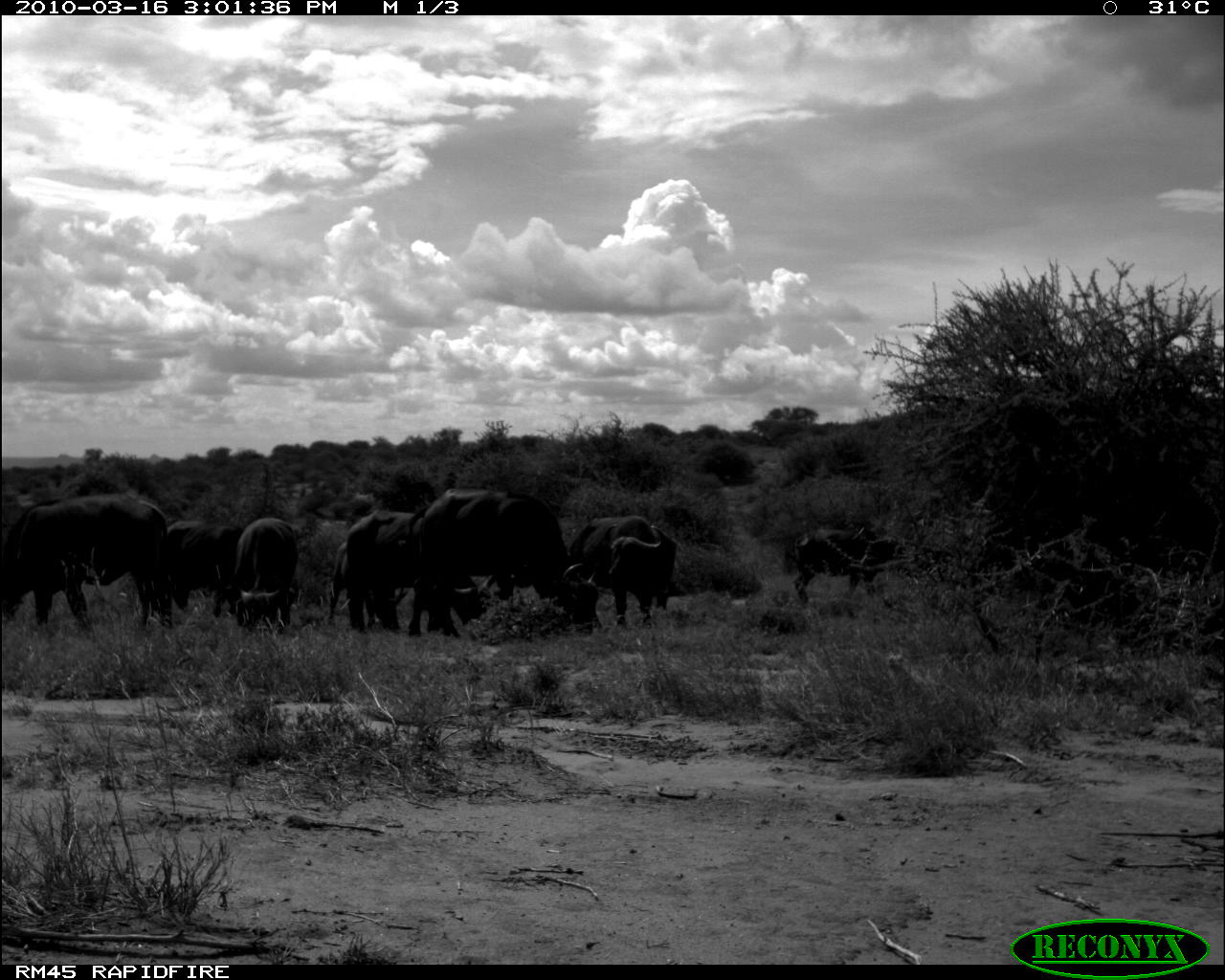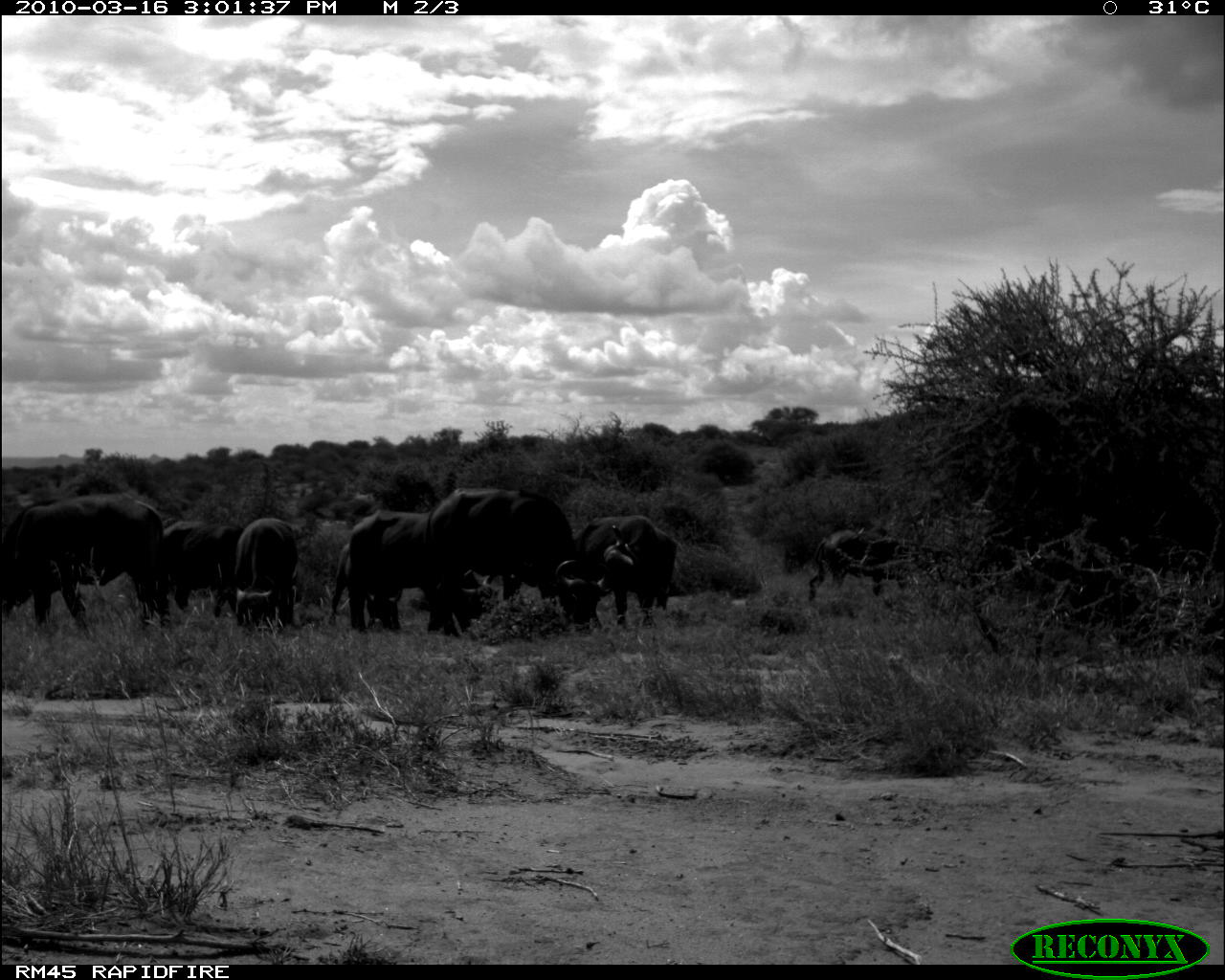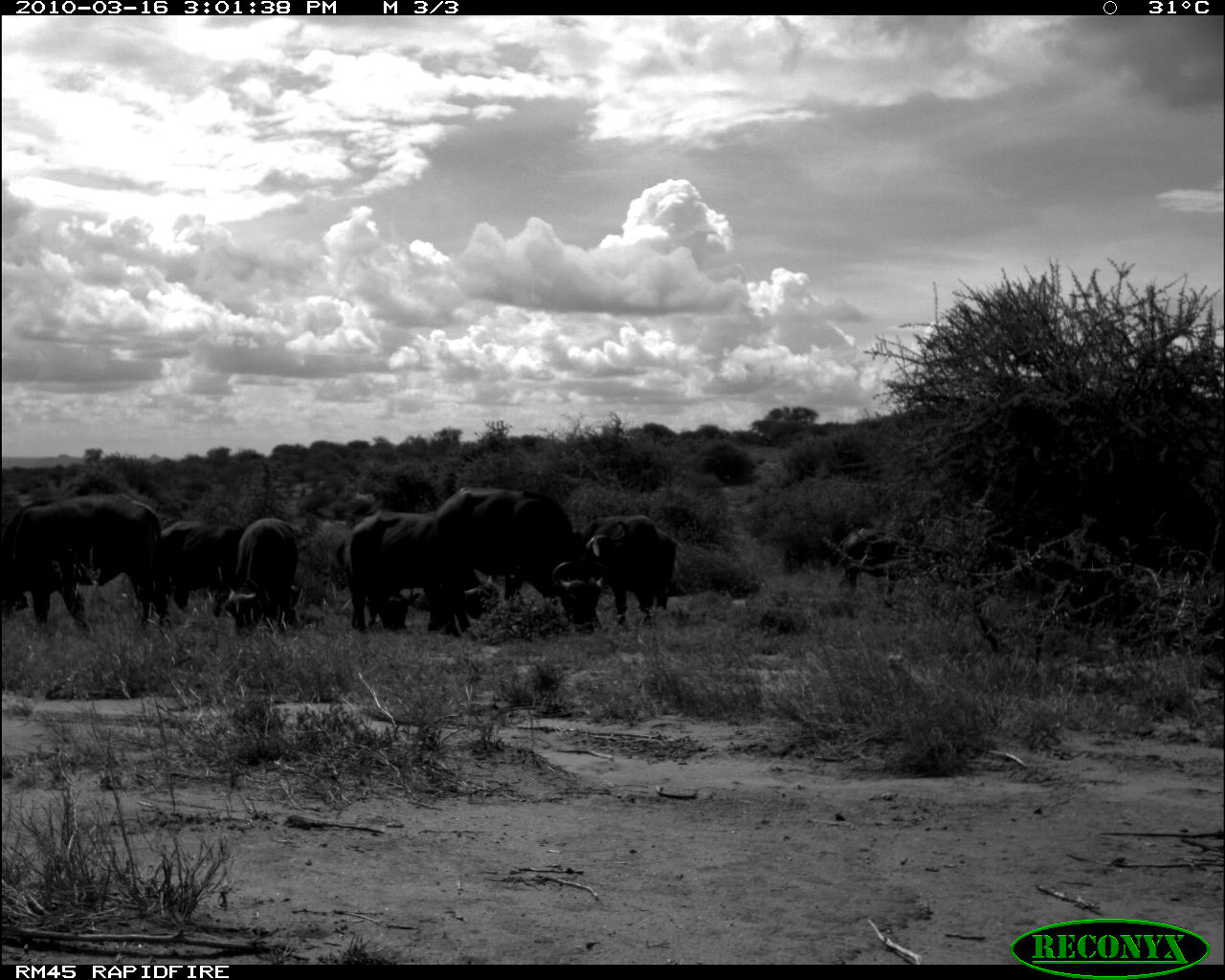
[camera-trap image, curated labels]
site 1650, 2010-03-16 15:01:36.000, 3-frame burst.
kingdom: Animalia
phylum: Chordata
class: Mammalia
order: Artiodactyla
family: Bovidae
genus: Syncerus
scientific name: Syncerus caffer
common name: african buffalo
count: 8